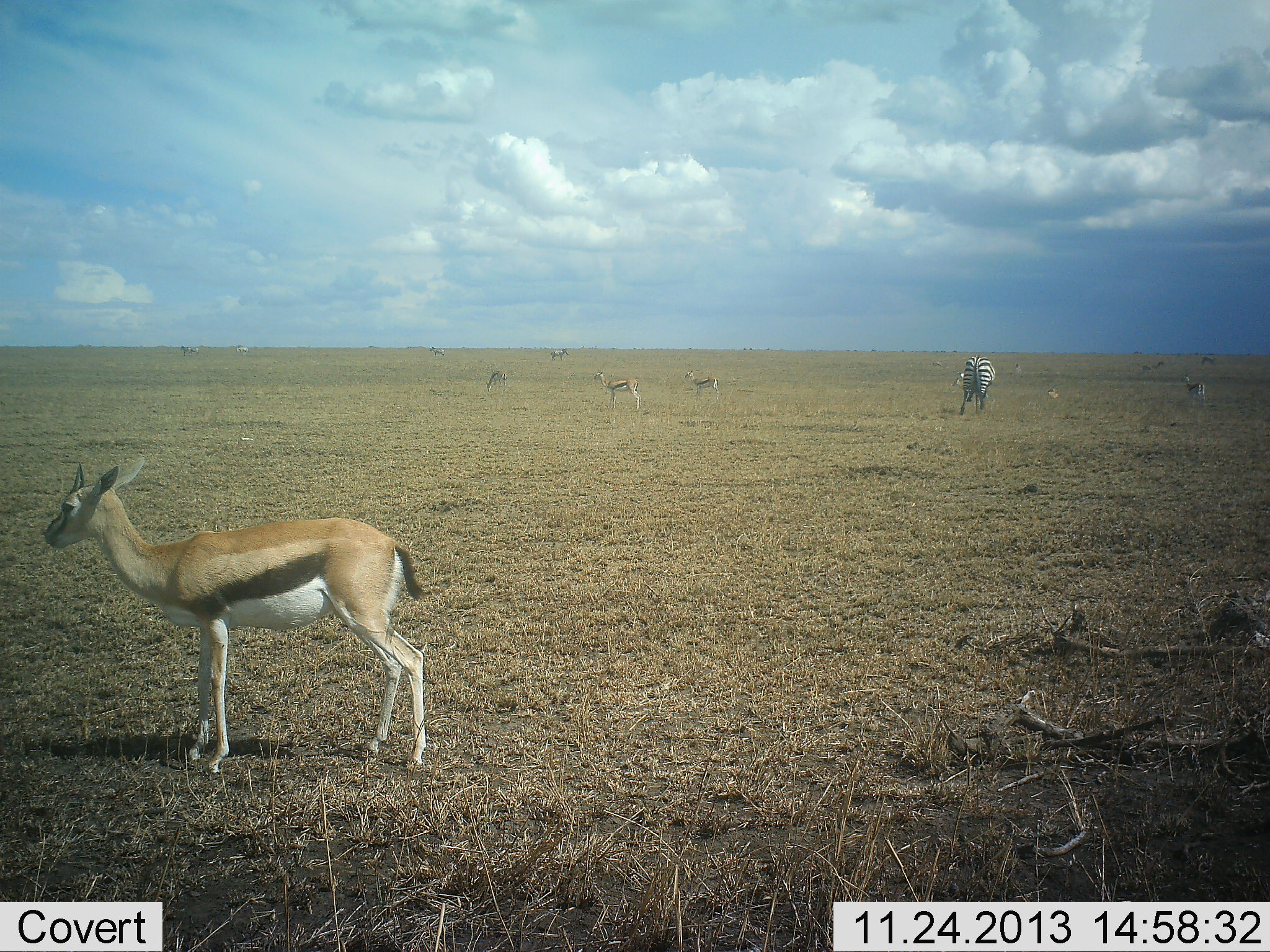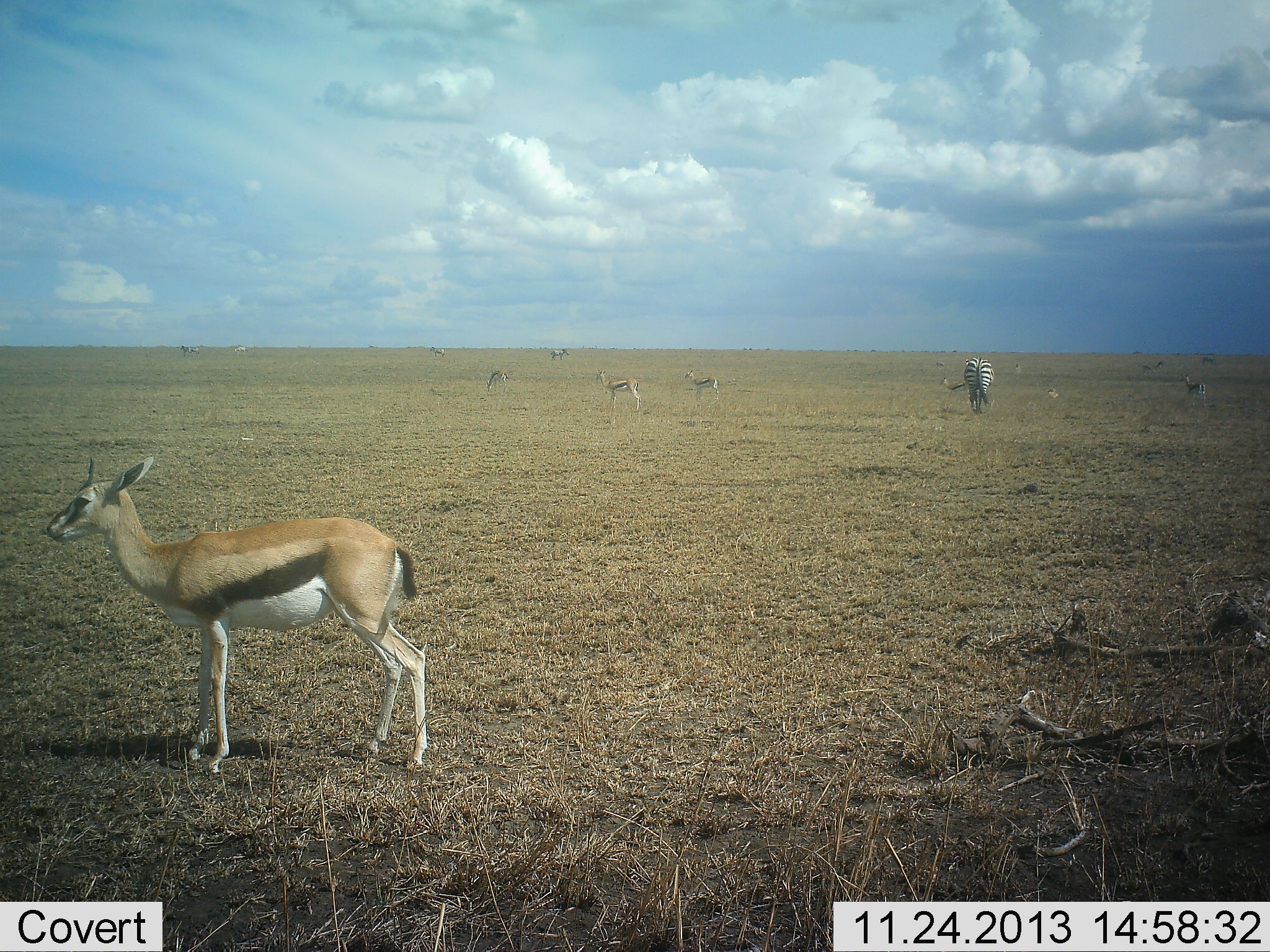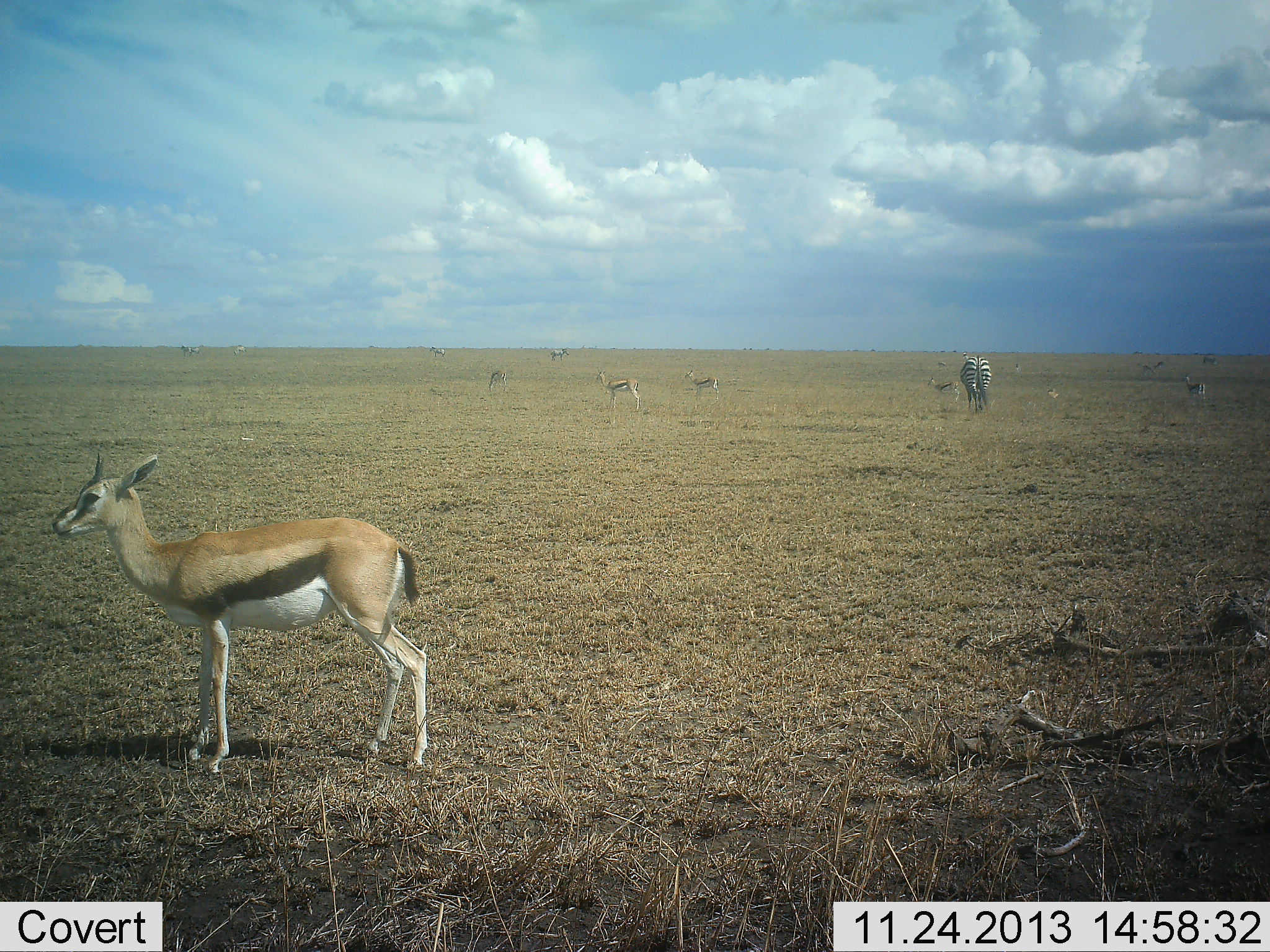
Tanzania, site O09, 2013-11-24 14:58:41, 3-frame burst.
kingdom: Animalia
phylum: Chordata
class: Mammalia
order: Artiodactyla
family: Bovidae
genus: Eudorcas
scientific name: Eudorcas thomsonii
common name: thomson's gazelle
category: gazellethomsons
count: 5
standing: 100%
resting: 10%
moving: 20%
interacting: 0%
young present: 0%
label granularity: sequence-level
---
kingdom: Animalia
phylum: Chordata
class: Mammalia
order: Perissodactyla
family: Equidae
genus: Equus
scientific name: Equus quagga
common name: plains zebra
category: zebra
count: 3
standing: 70%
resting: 0%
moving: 20%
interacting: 0%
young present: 0%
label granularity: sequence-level